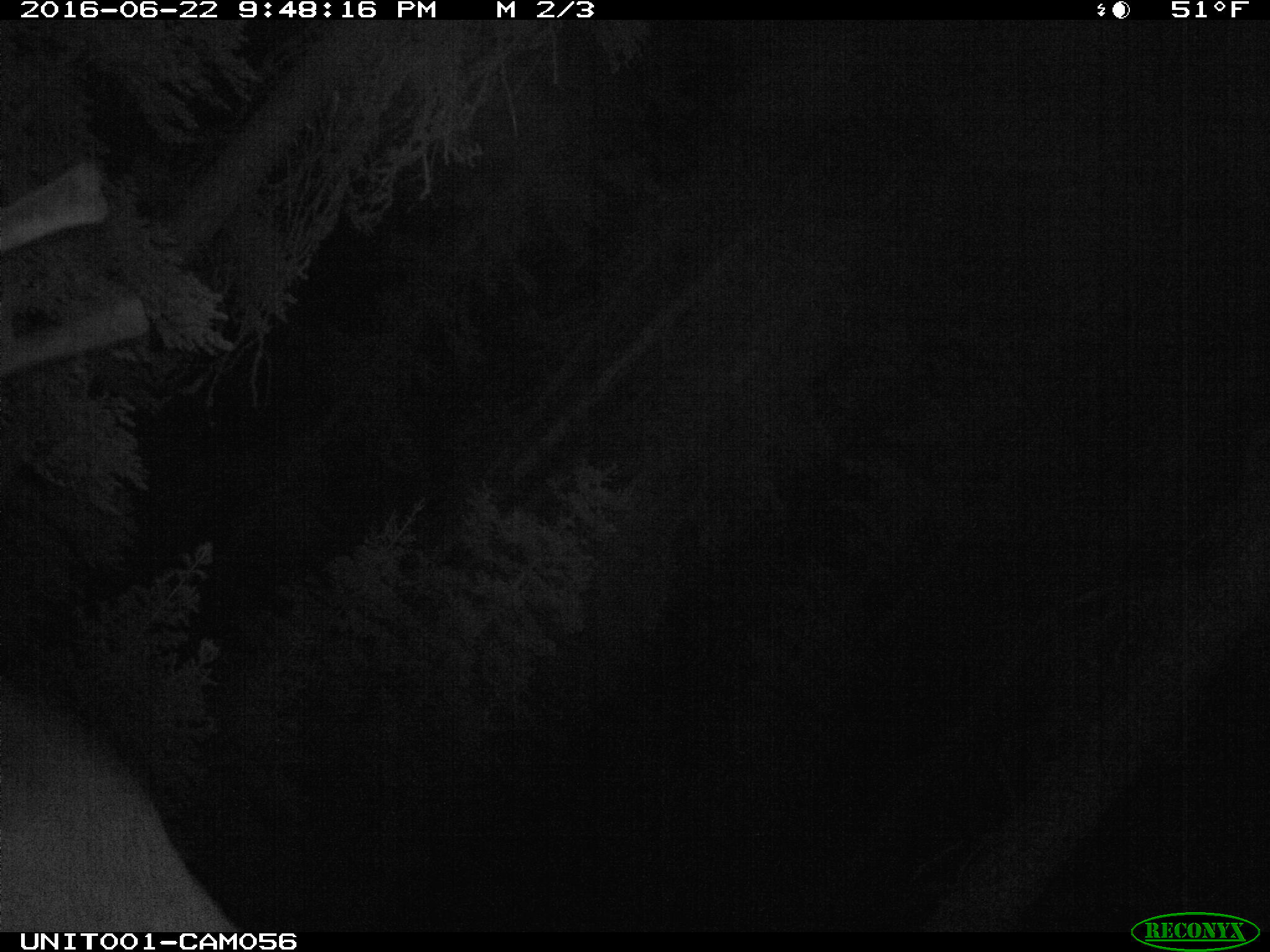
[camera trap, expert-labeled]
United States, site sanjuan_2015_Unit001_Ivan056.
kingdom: Animalia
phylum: Chordata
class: Mammalia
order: Artiodactyla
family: Cervidae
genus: Cervus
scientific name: Cervus elaphus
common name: red deer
Cervus elaphus (red deer).